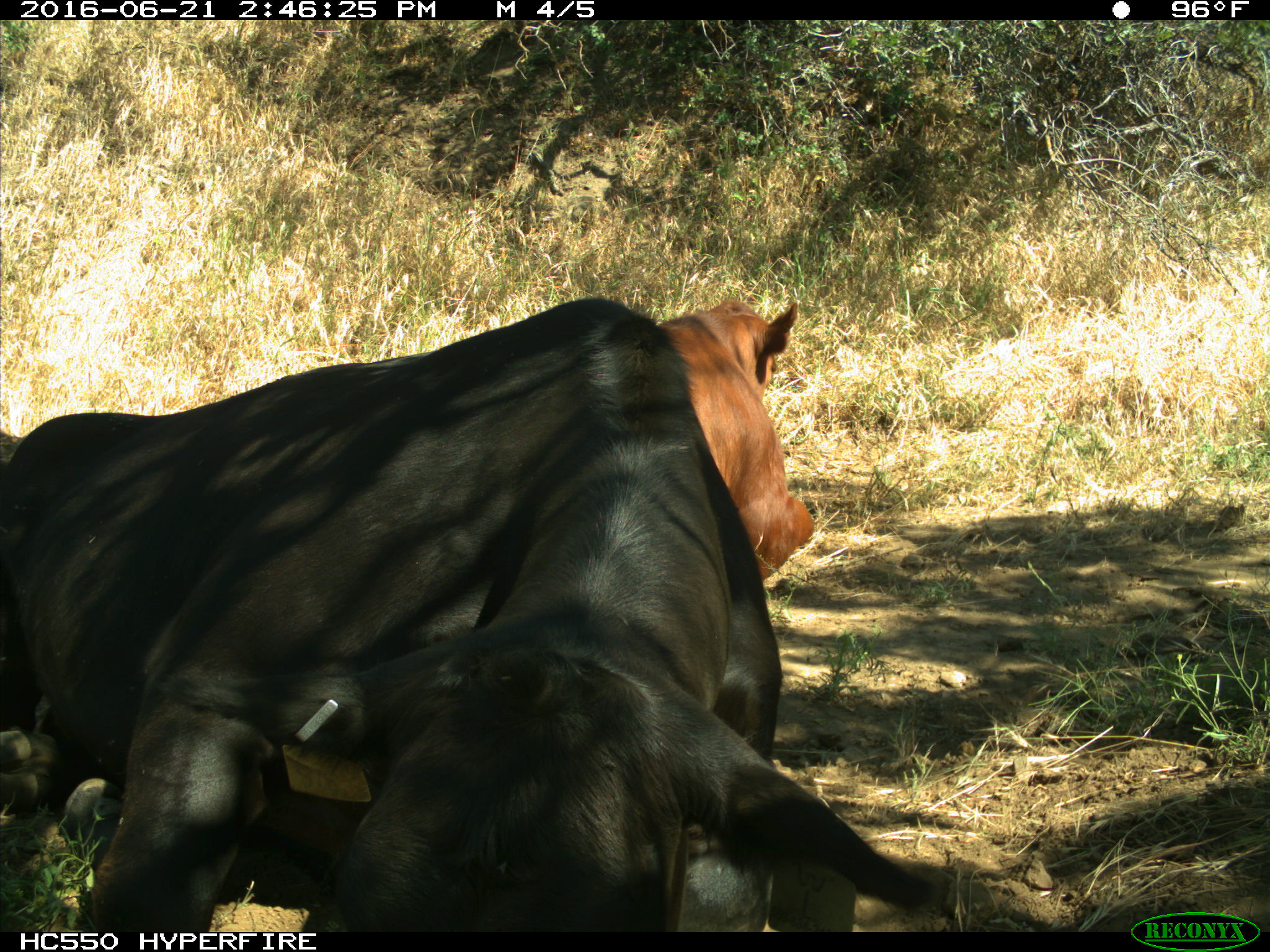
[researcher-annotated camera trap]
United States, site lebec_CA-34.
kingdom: Animalia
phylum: Chordata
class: Mammalia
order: Artiodactyla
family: Bovidae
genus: Bos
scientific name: Bos taurus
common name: domestic cow